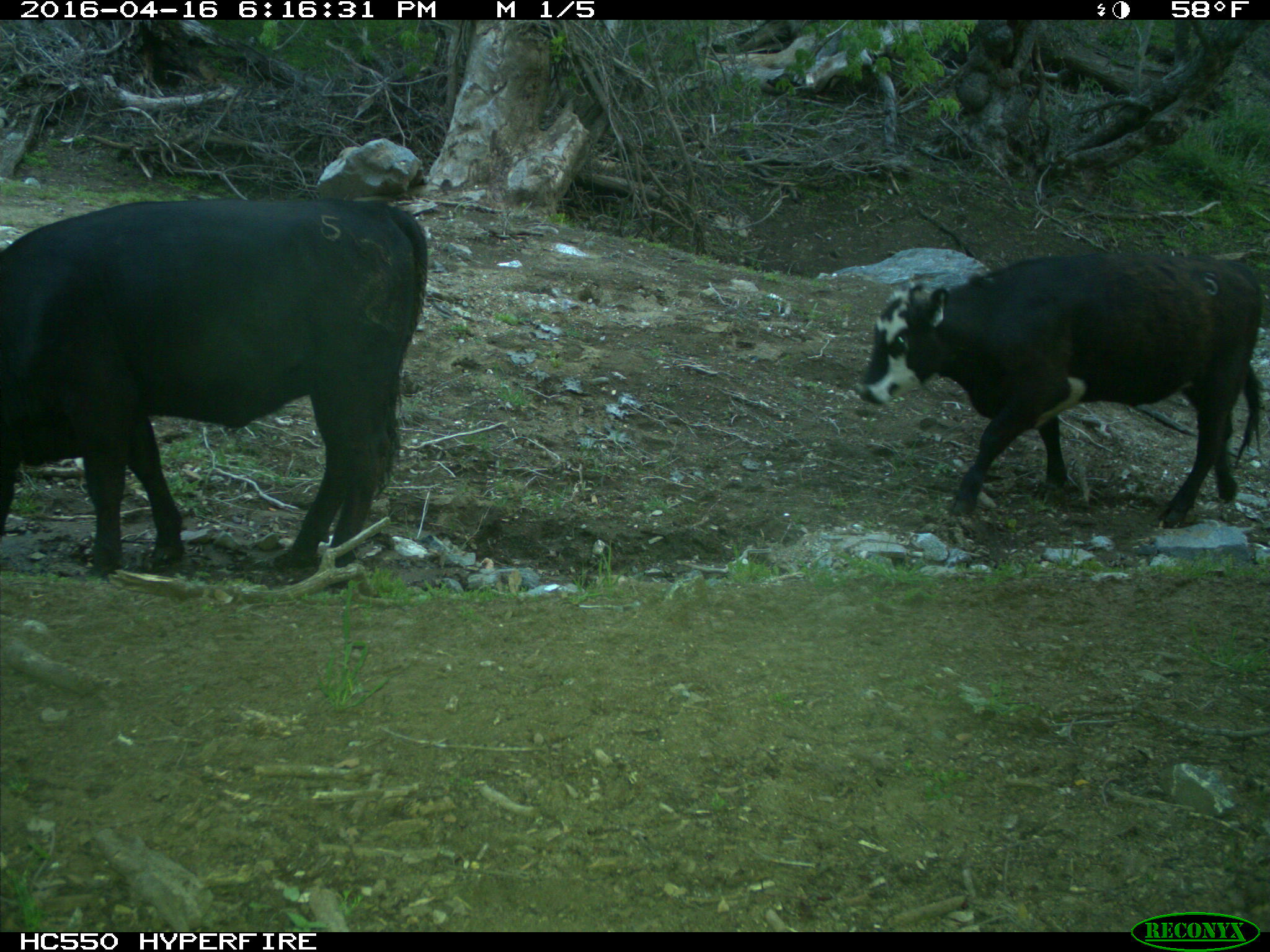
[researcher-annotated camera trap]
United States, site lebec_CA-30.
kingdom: Animalia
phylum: Chordata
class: Mammalia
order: Artiodactyla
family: Bovidae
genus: Bos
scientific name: Bos taurus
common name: domestic cow